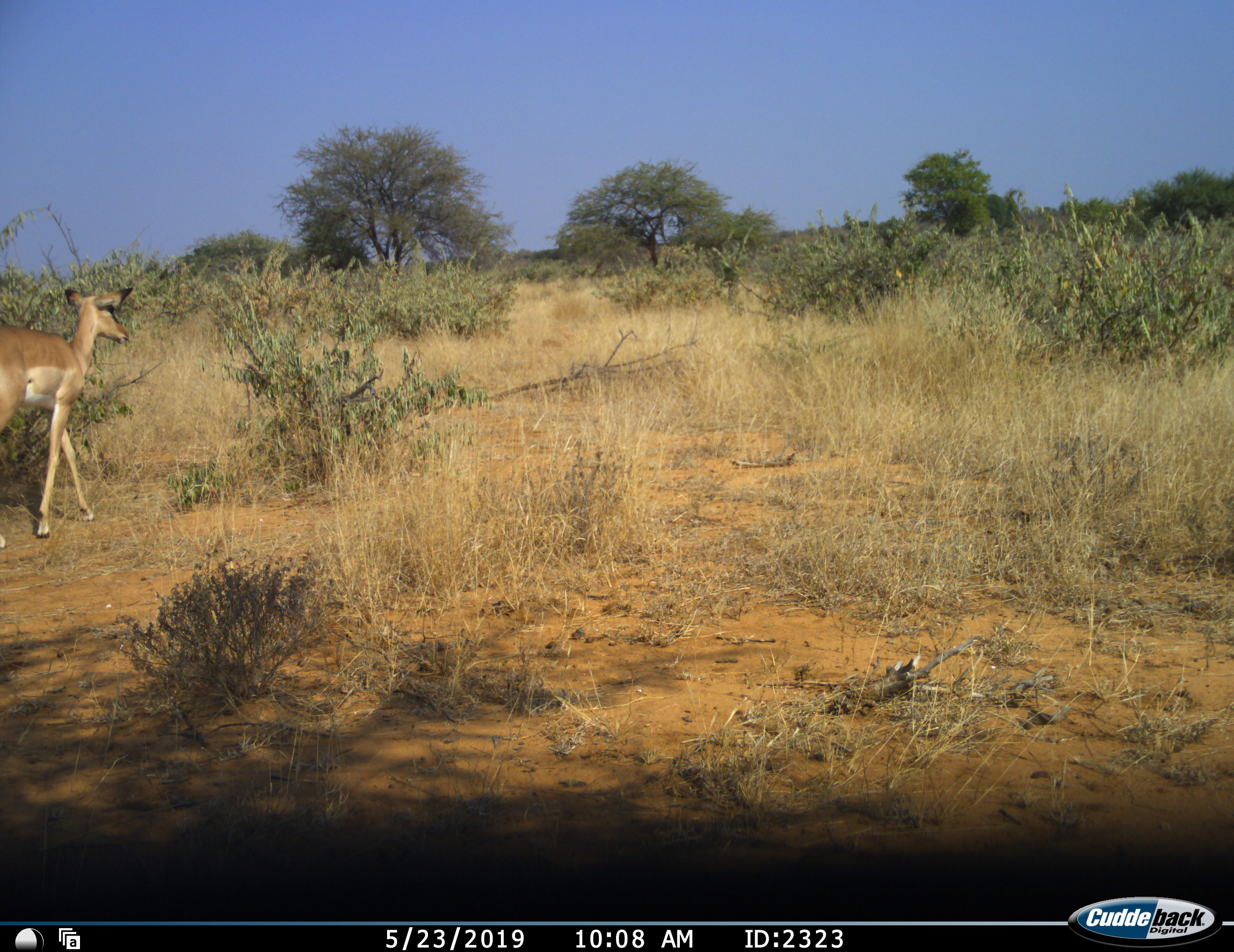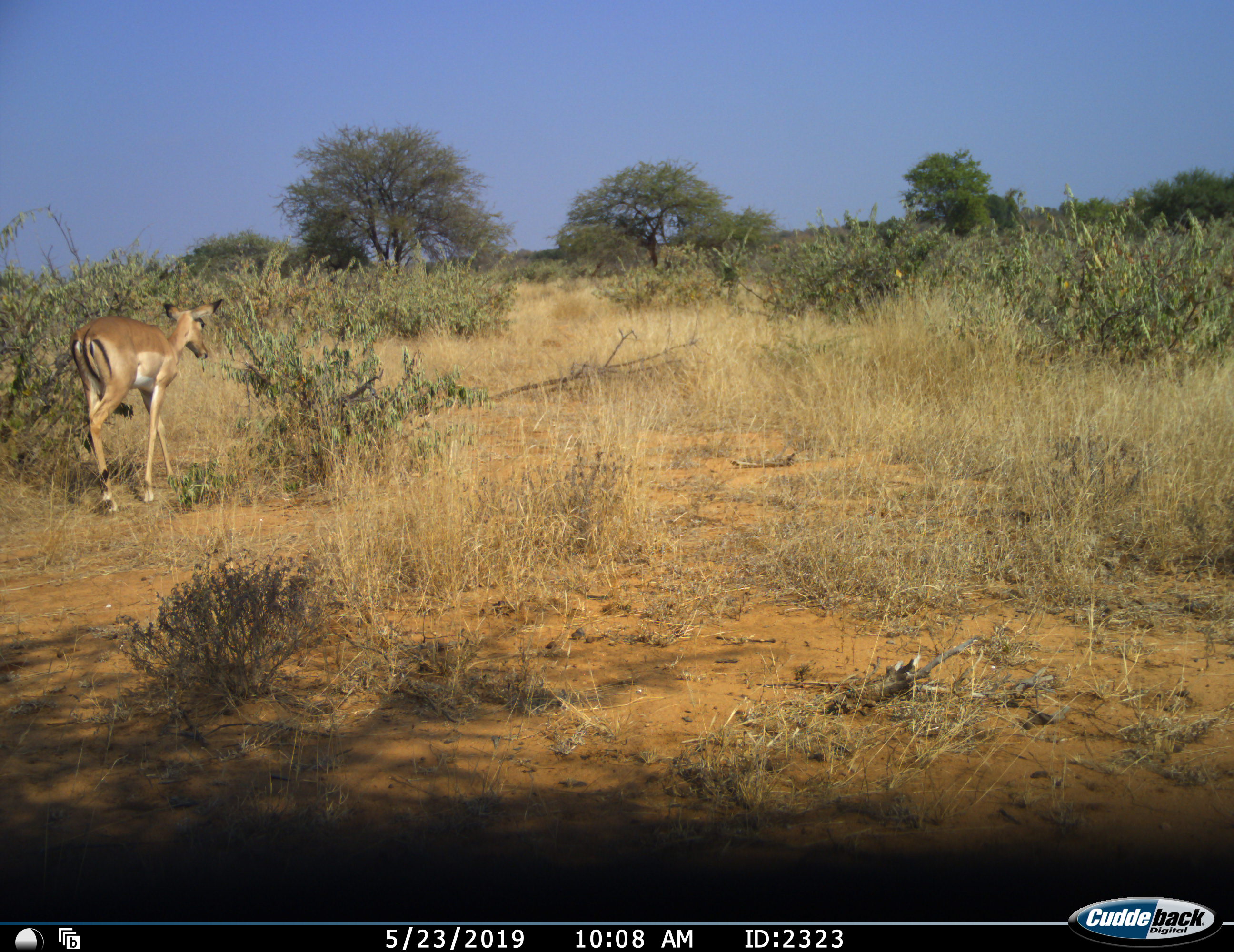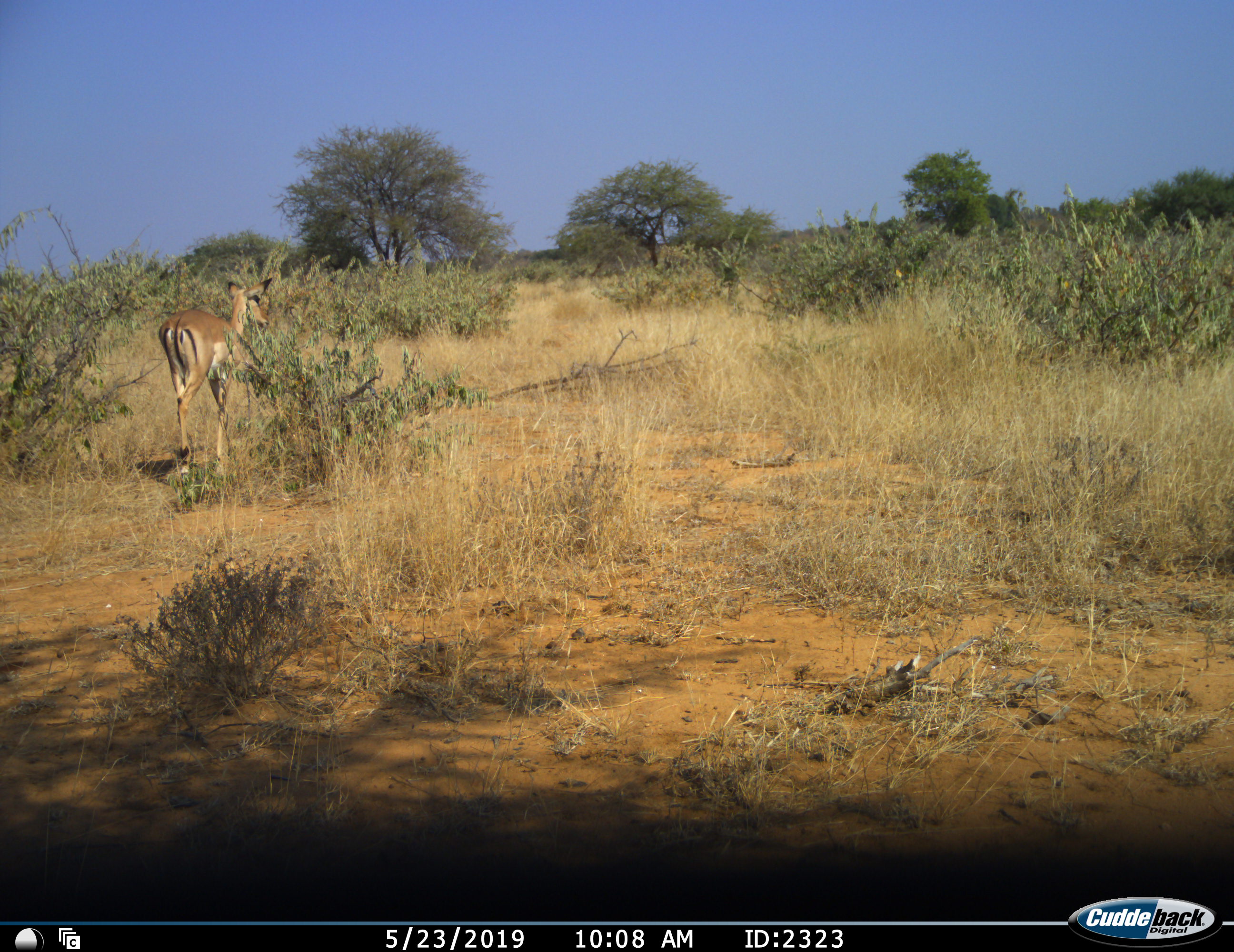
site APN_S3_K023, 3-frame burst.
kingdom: Animalia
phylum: Chordata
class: Mammalia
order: Artiodactyla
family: Bovidae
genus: Aepyceros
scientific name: Aepyceros melampus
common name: impala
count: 1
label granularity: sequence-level